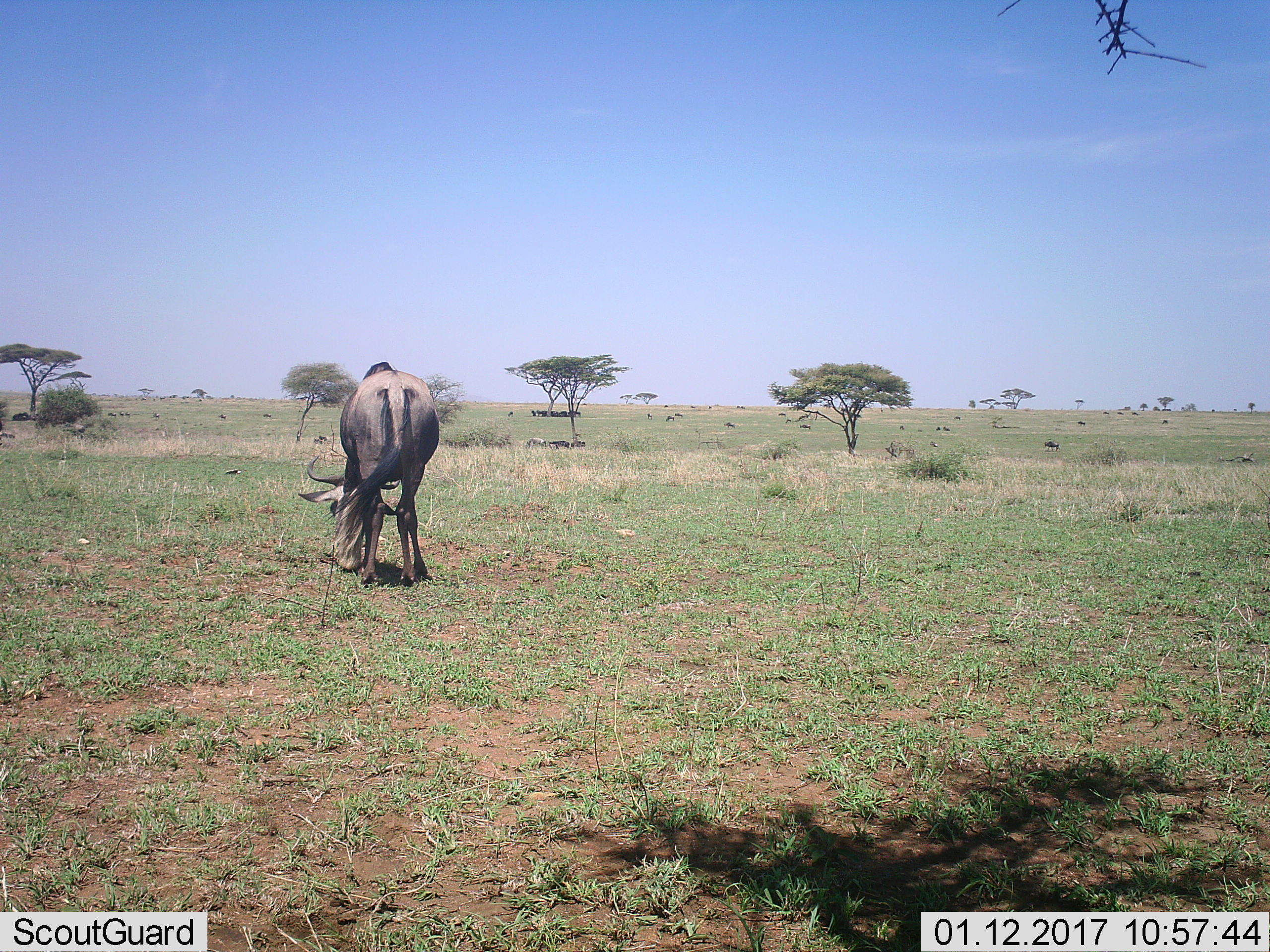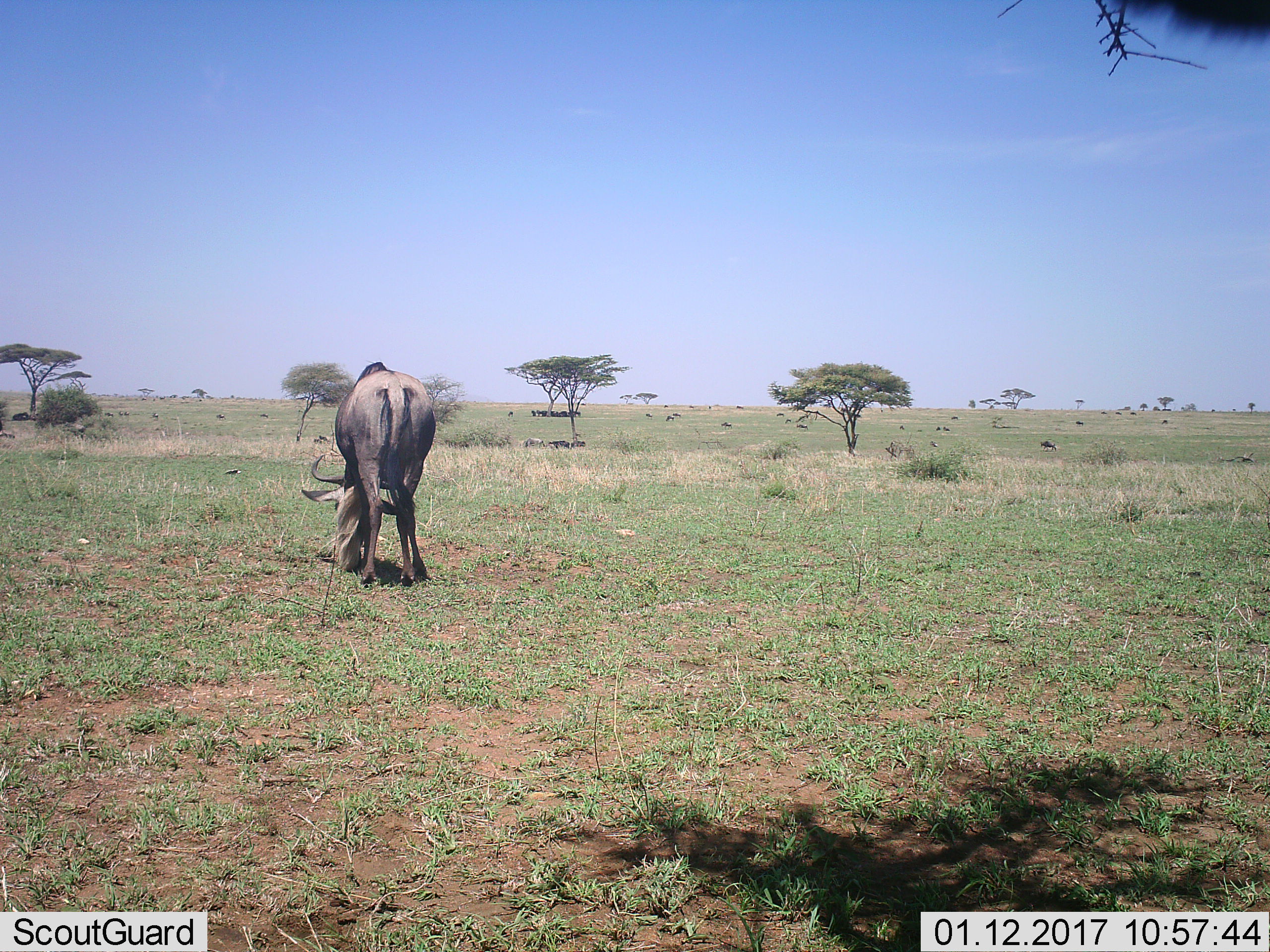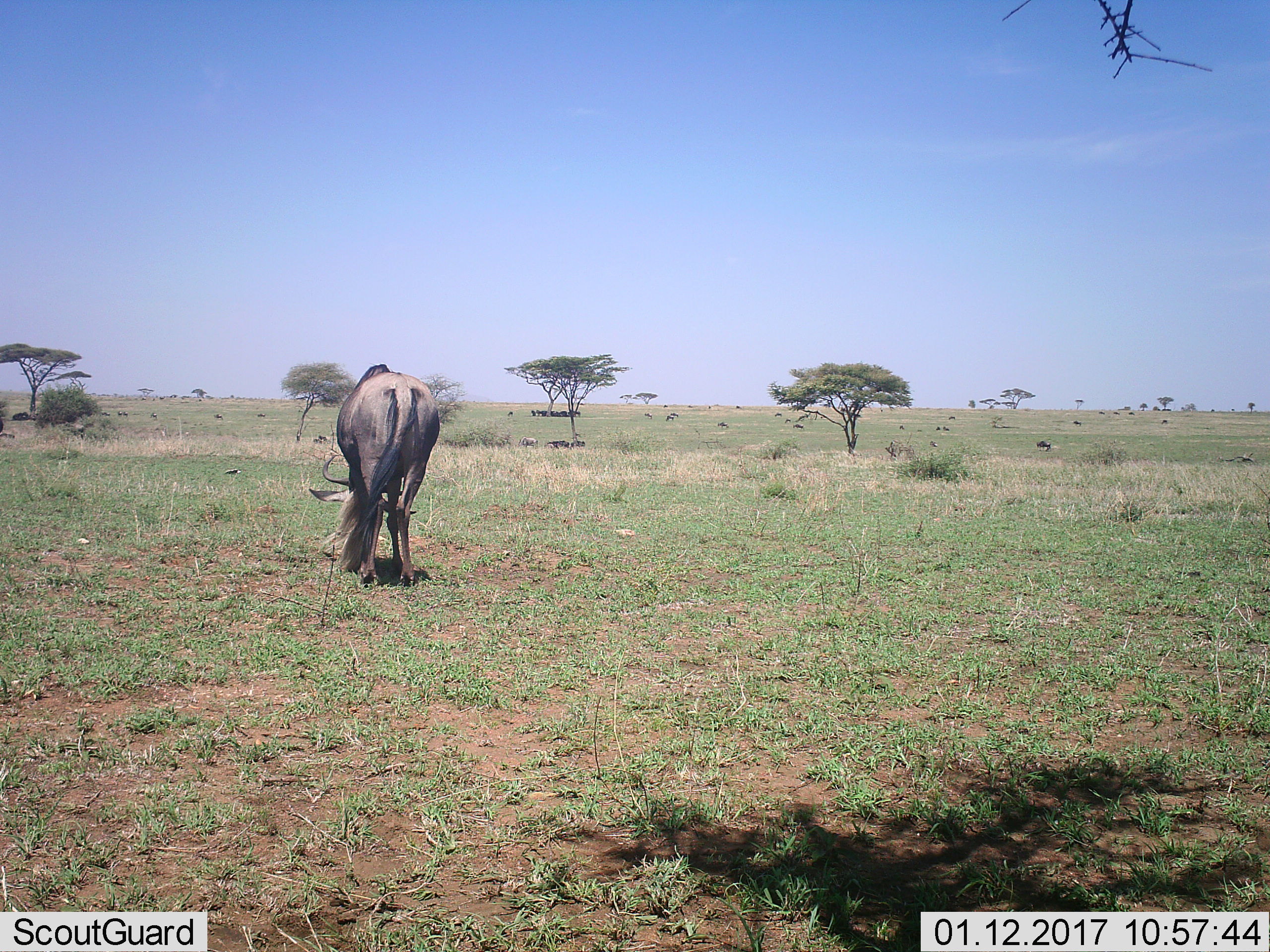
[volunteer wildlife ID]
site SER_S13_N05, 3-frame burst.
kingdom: Animalia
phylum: Chordata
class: Mammalia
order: Artiodactyla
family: Bovidae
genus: Connochaetes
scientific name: Connochaetes taurinus taurinus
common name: blue wildebeest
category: wildebeestblue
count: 1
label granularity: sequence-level